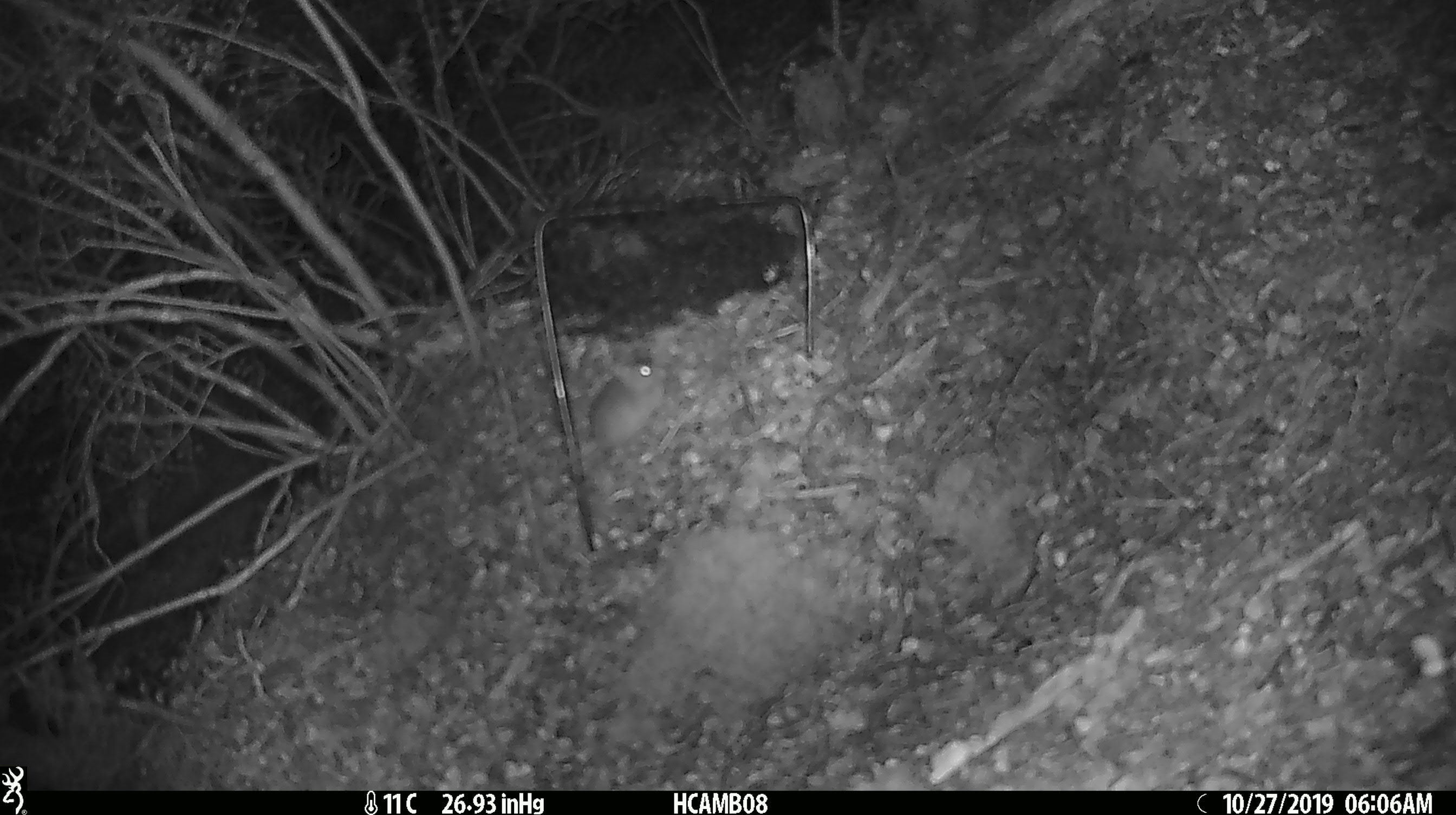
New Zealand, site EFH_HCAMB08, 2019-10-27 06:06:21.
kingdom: Animalia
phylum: Chordata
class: Mammalia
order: Rodentia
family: Muridae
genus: Mus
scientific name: Mus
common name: mouse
Mouse (Mus).